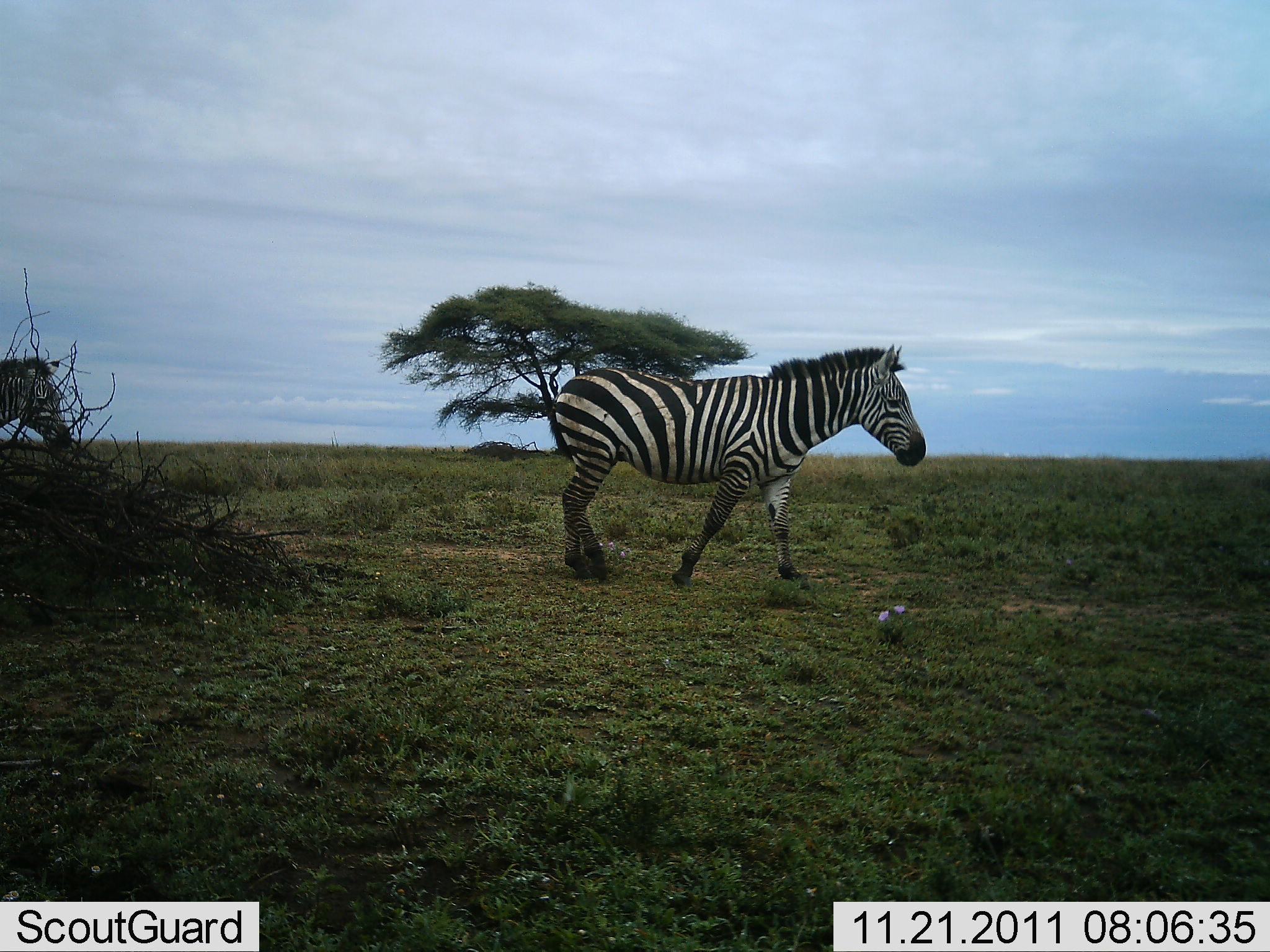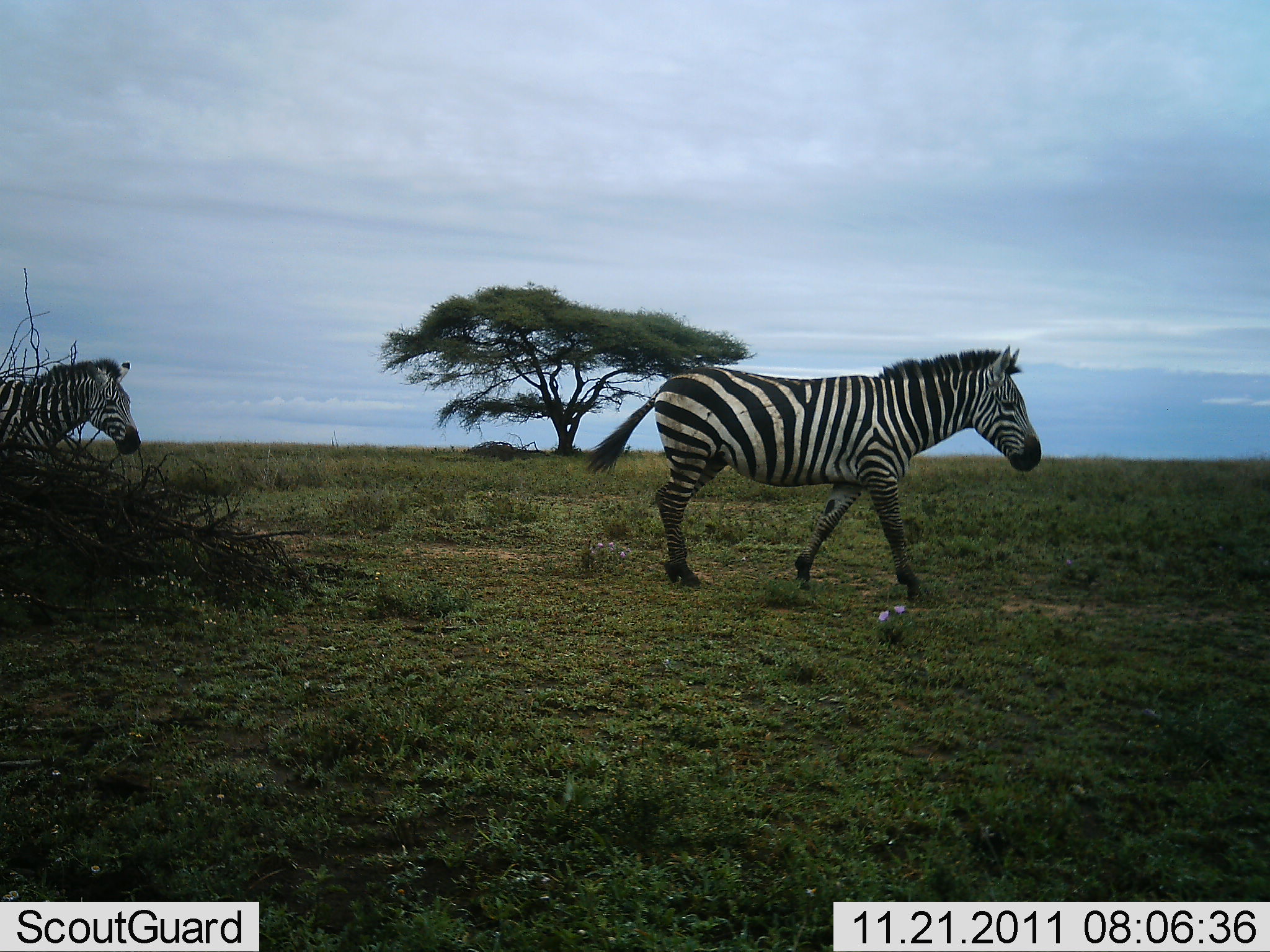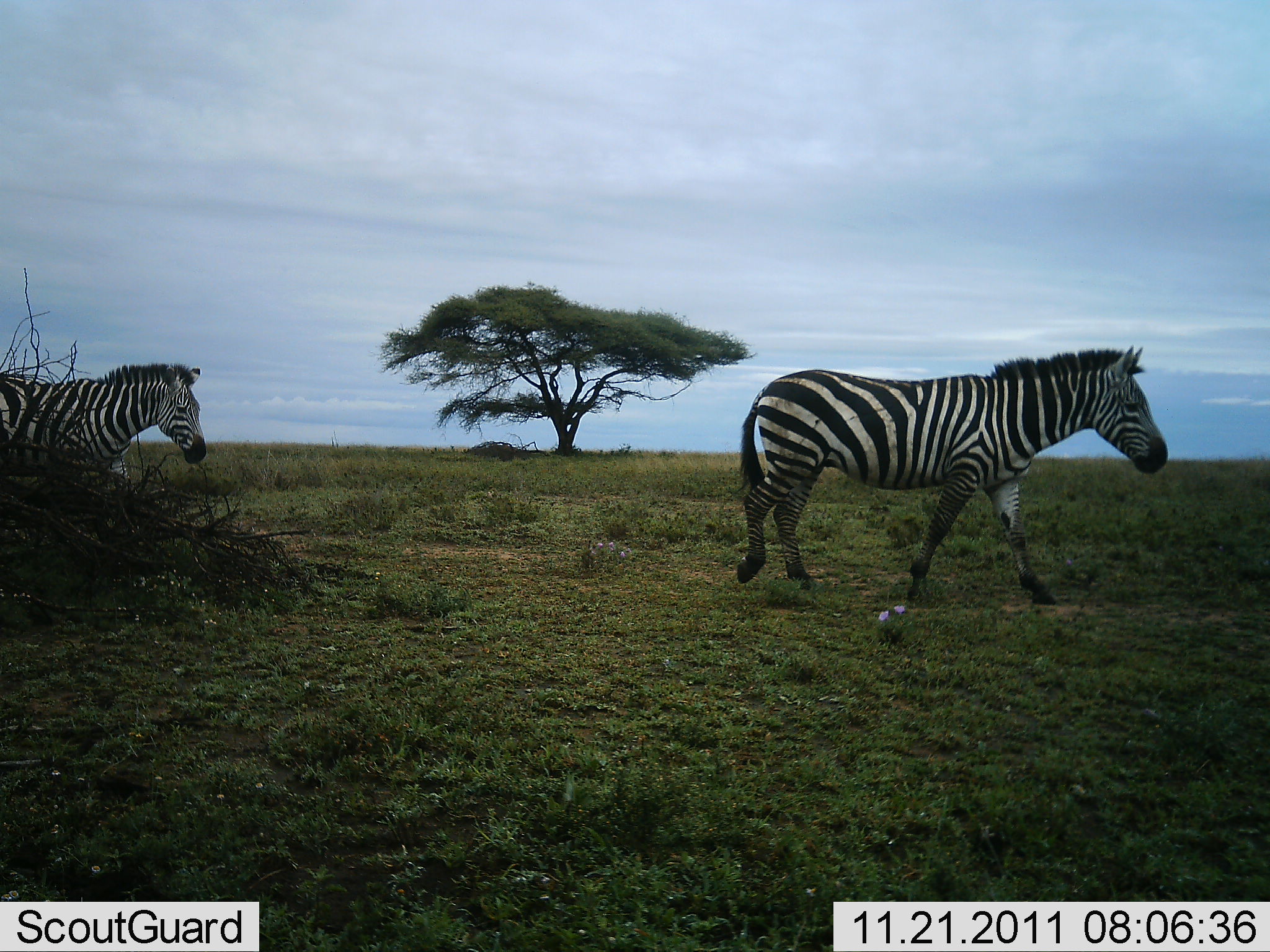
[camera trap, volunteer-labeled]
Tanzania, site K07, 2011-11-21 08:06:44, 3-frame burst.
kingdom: Animalia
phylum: Chordata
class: Mammalia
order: Perissodactyla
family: Equidae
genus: Equus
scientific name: Equus quagga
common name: plains zebra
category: zebra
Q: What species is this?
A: Zebra (plains zebra) (Equus quagga).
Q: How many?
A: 2.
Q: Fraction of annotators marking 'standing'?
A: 0%.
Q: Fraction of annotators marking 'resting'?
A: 0%.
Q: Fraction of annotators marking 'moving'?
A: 100%.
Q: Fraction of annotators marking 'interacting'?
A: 0%.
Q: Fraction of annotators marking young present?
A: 0%.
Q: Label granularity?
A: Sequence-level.